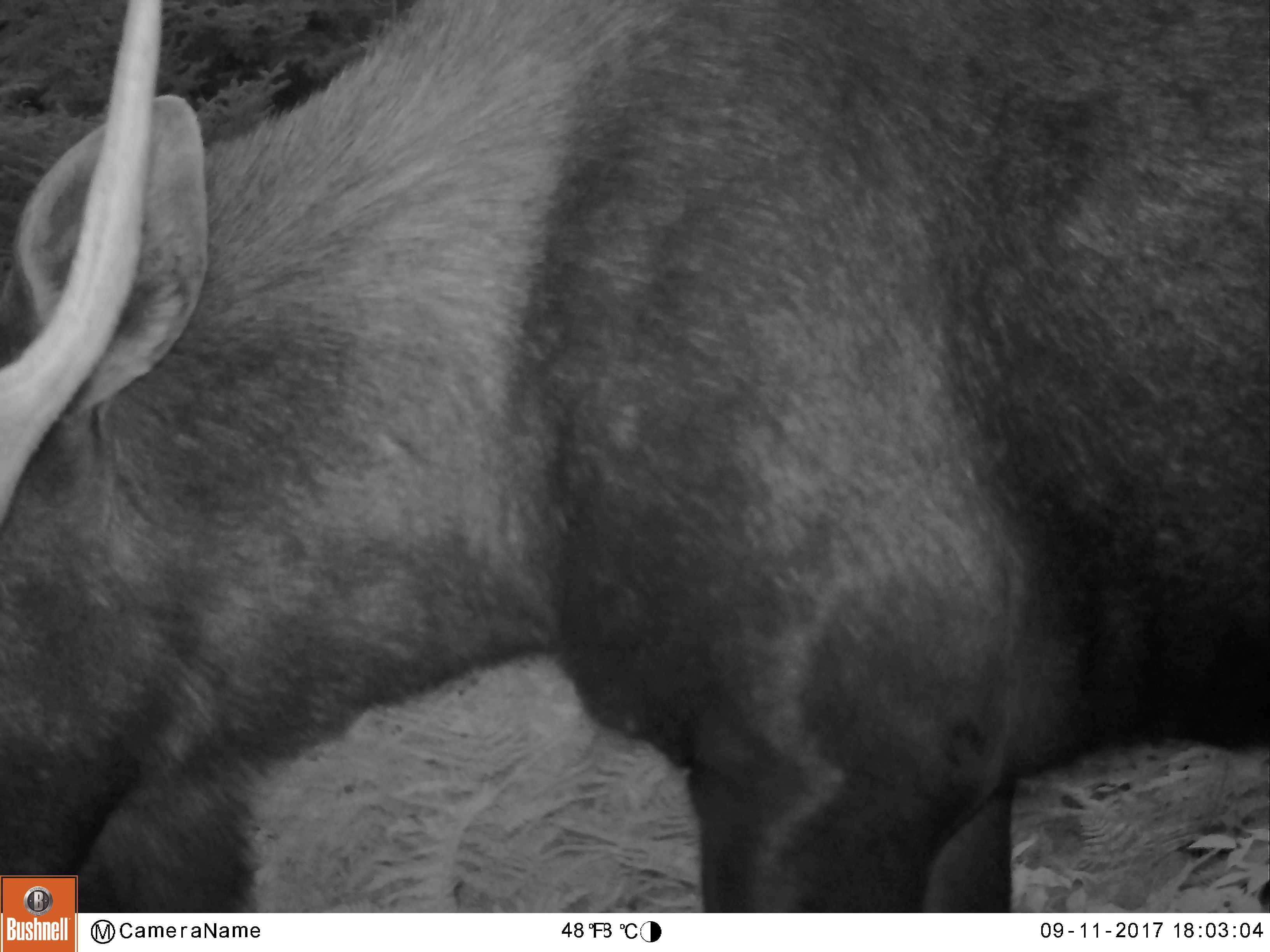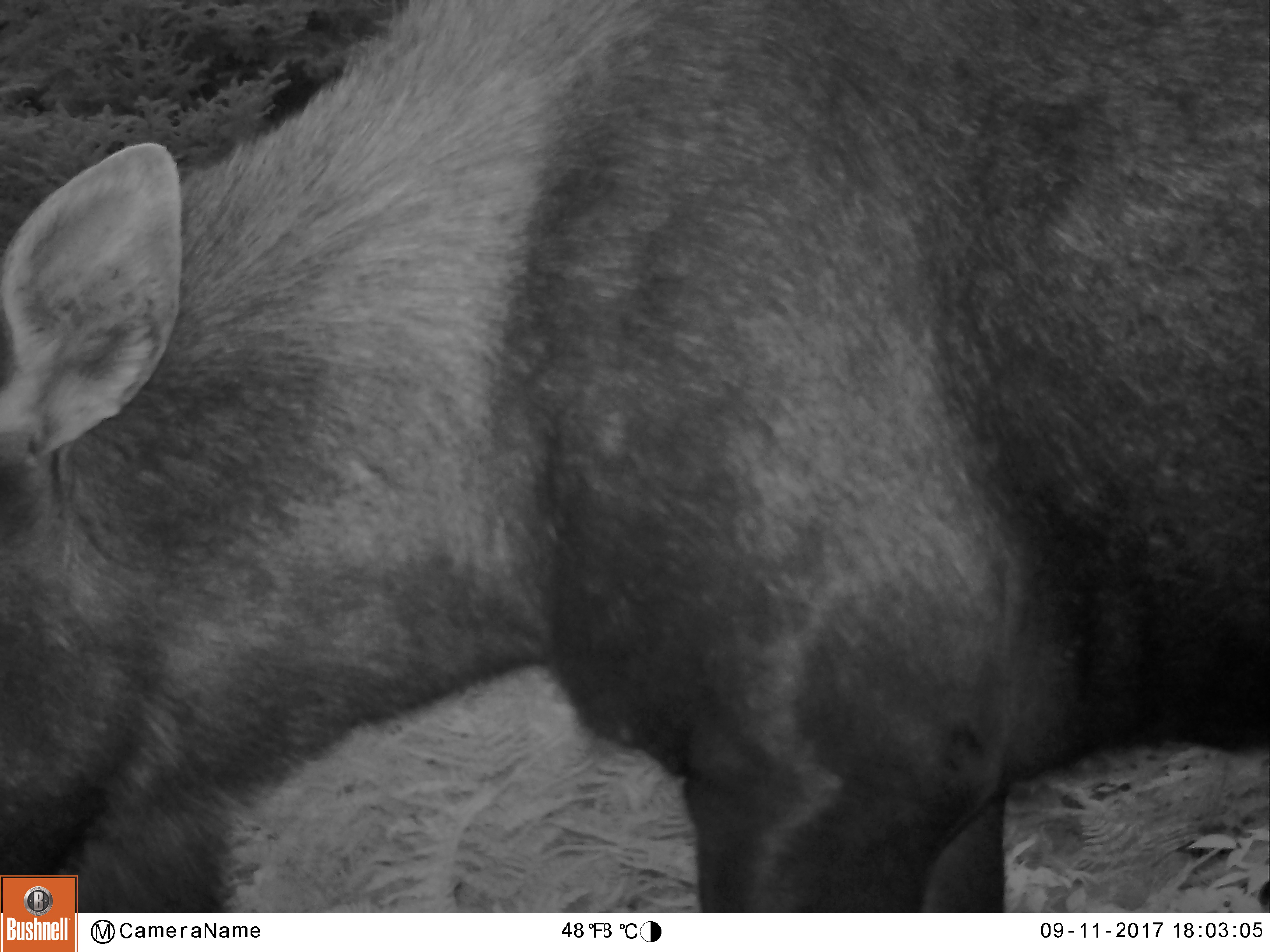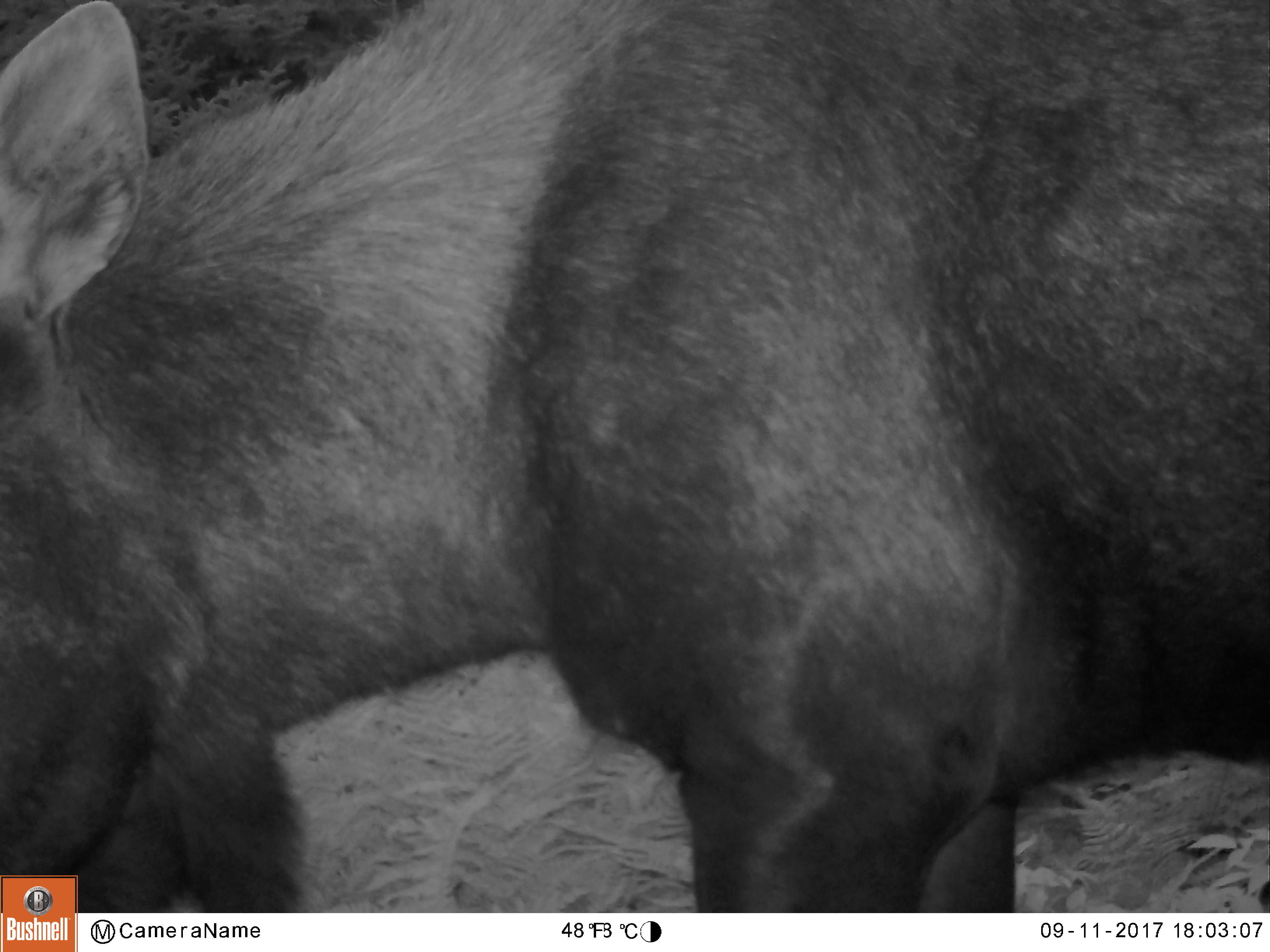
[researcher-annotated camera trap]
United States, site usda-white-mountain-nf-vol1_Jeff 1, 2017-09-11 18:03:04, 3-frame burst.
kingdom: Animalia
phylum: Chordata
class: Mammalia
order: Artiodactyla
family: Cervidae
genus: Alces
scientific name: Alces alces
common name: moose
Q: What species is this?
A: Moose (Alces alces).